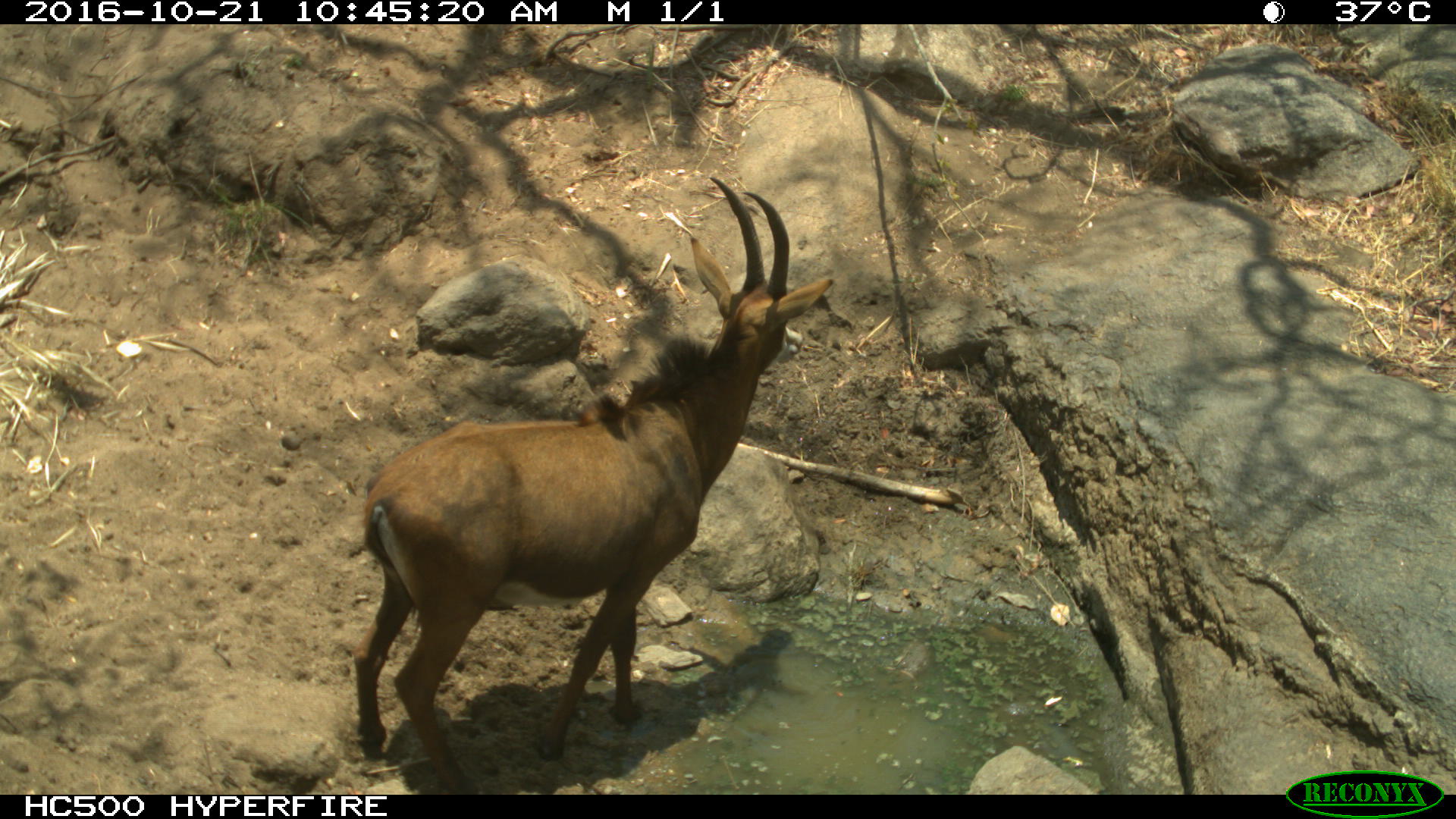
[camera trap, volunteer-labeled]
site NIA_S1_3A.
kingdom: Animalia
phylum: Chordata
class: Mammalia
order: Artiodactyla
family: Bovidae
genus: Hippotragus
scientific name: Hippotragus niger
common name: sable antelope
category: sable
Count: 1.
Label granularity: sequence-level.